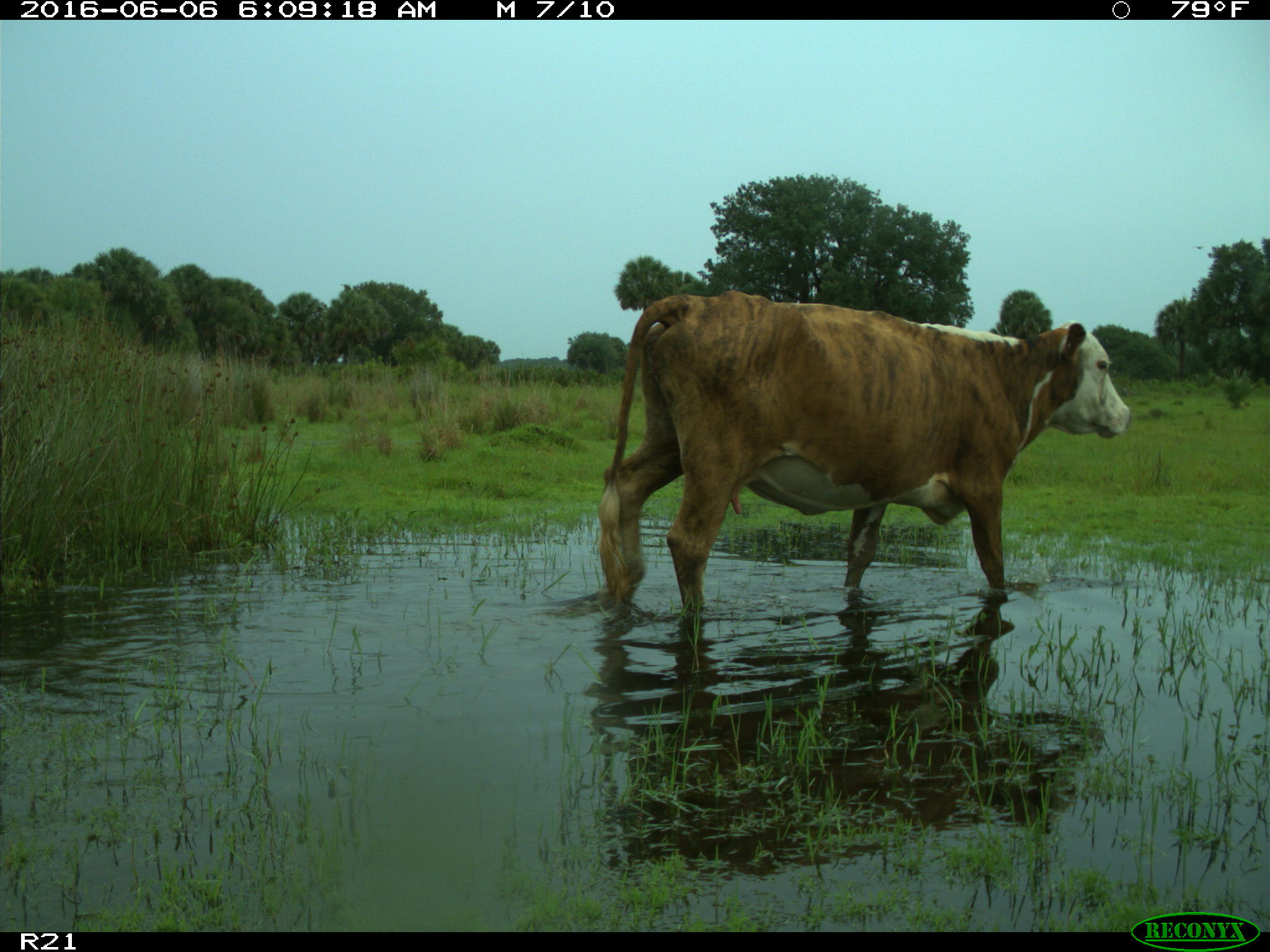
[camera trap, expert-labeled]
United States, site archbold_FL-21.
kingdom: Animalia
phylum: Chordata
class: Mammalia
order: Artiodactyla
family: Bovidae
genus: Bos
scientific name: Bos taurus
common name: domestic cow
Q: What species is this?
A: Bos taurus (domestic cow).